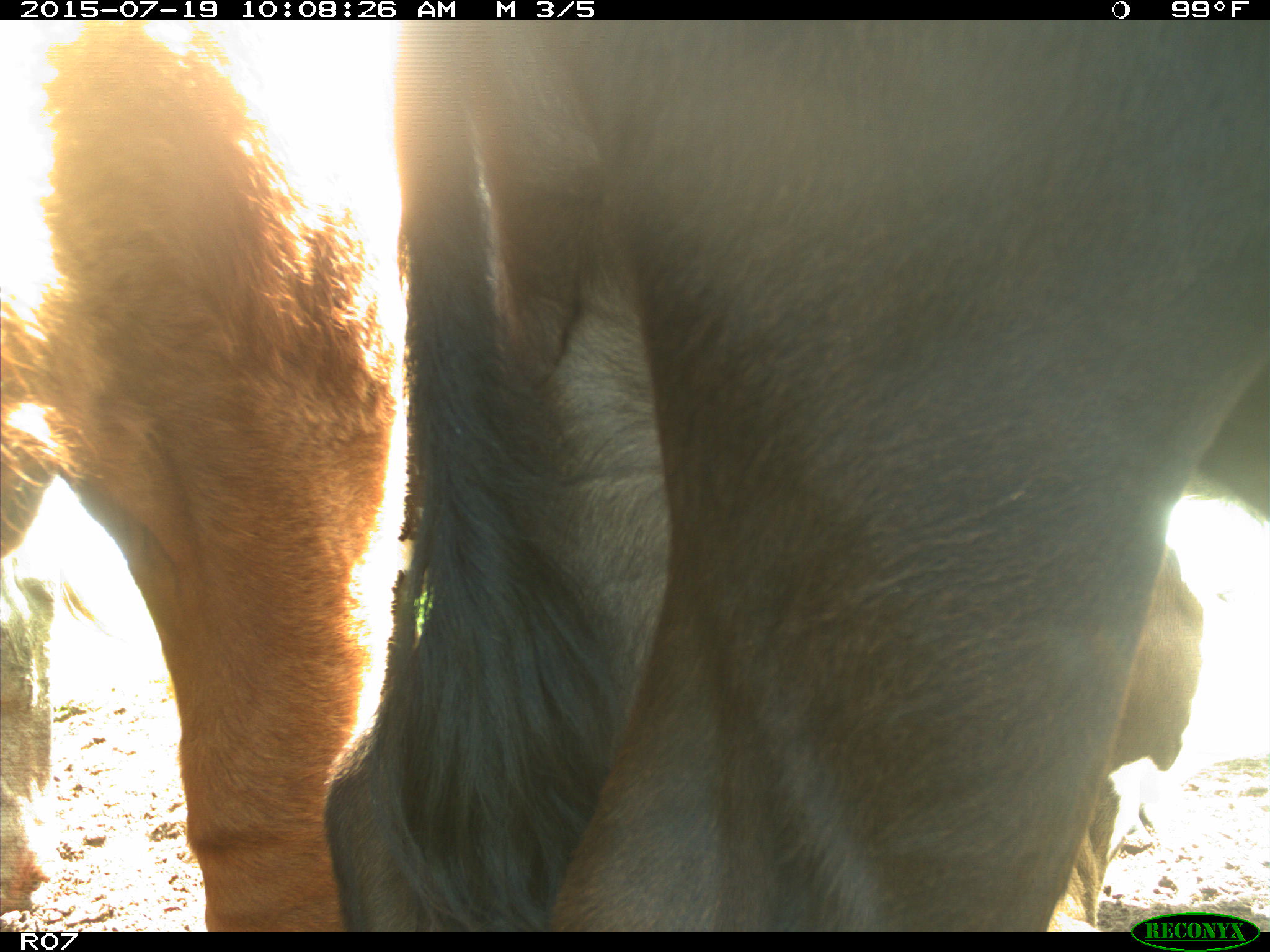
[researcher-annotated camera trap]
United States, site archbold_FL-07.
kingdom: Animalia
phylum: Chordata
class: Mammalia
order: Artiodactyla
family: Bovidae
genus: Bos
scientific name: Bos taurus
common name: domestic cow